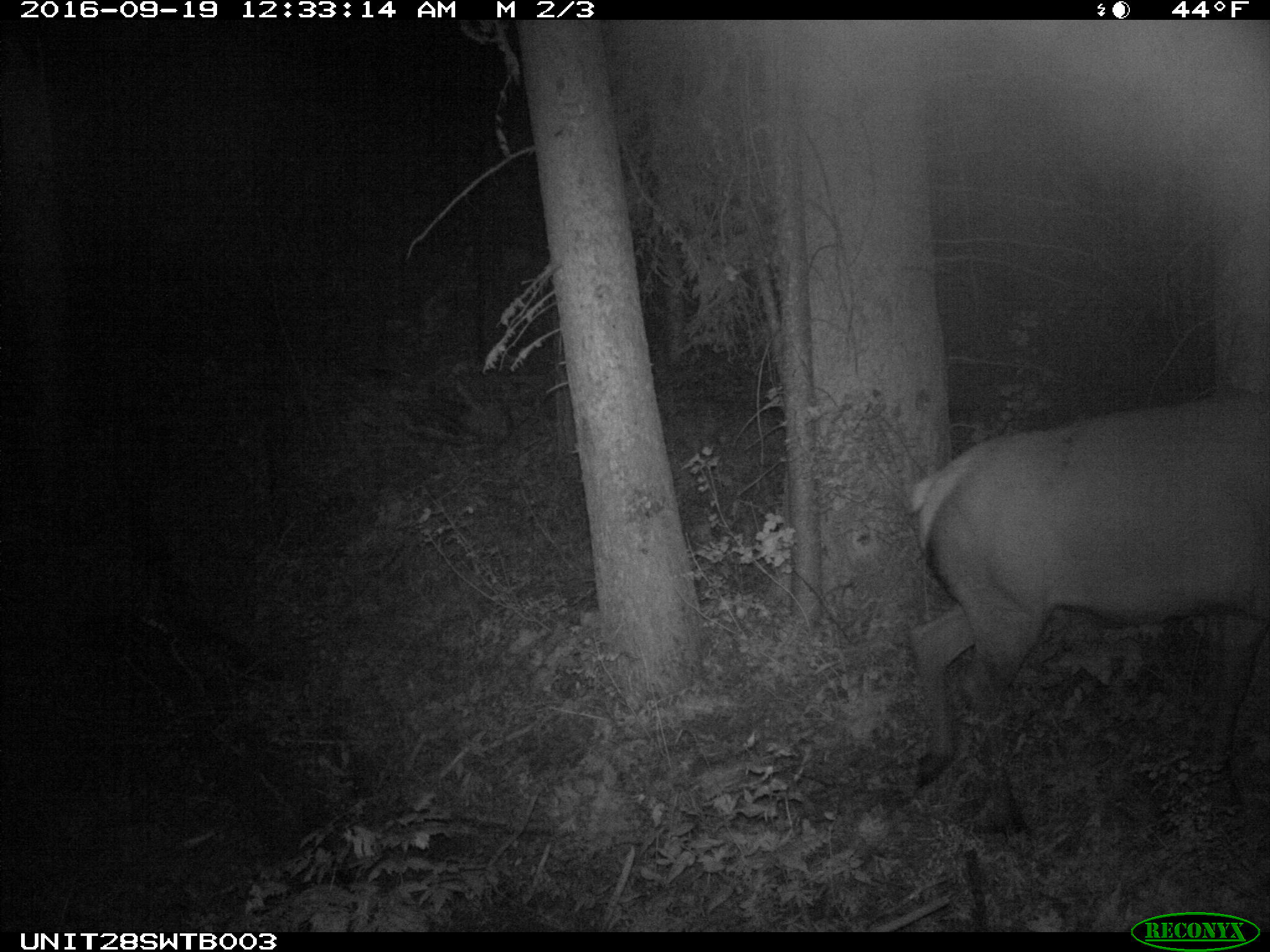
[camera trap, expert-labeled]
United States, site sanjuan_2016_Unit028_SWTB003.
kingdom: Animalia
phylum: Chordata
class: Mammalia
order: Artiodactyla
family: Cervidae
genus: Cervus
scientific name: Cervus elaphus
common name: red deer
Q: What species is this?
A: Cervus elaphus (red deer).